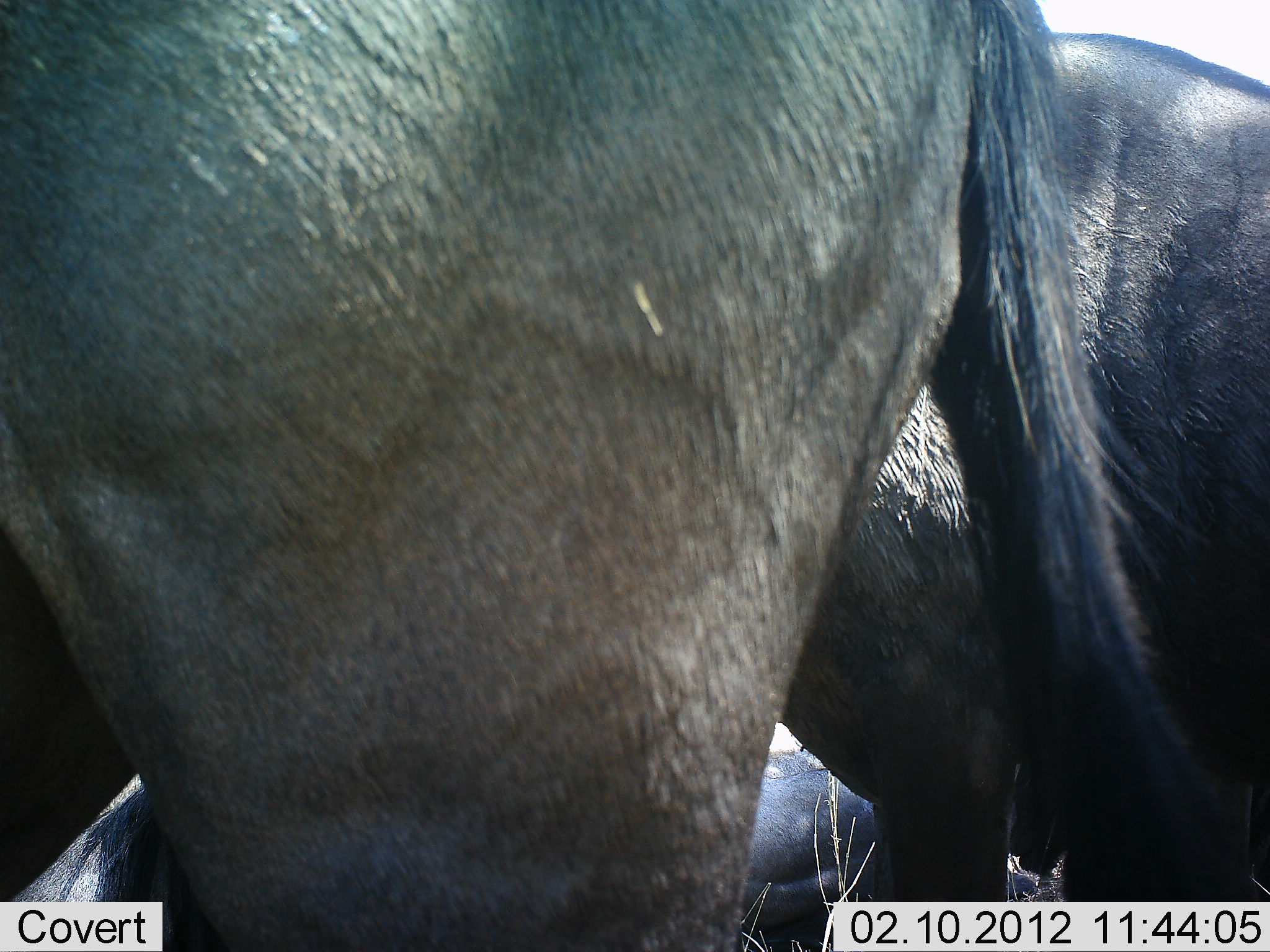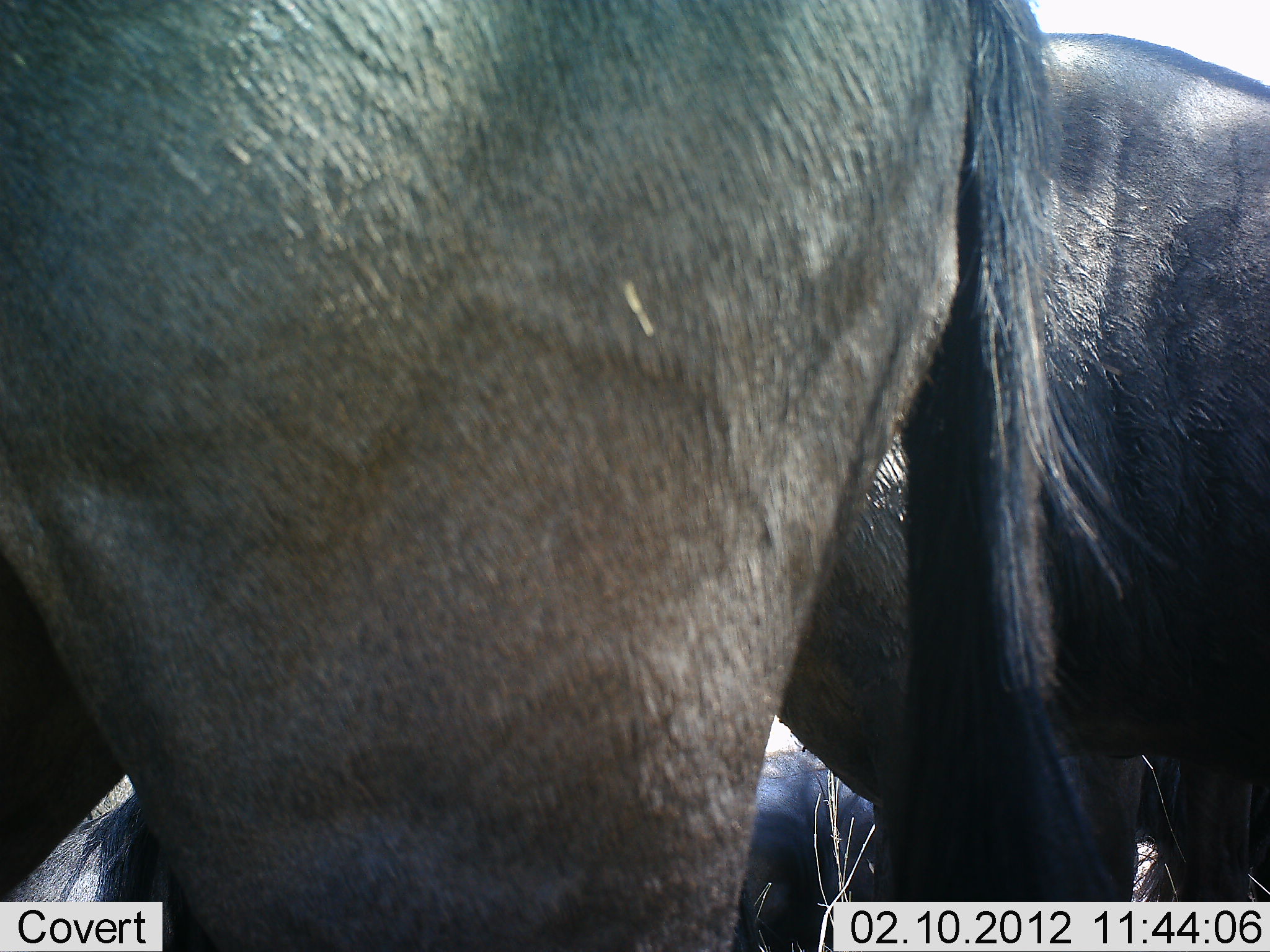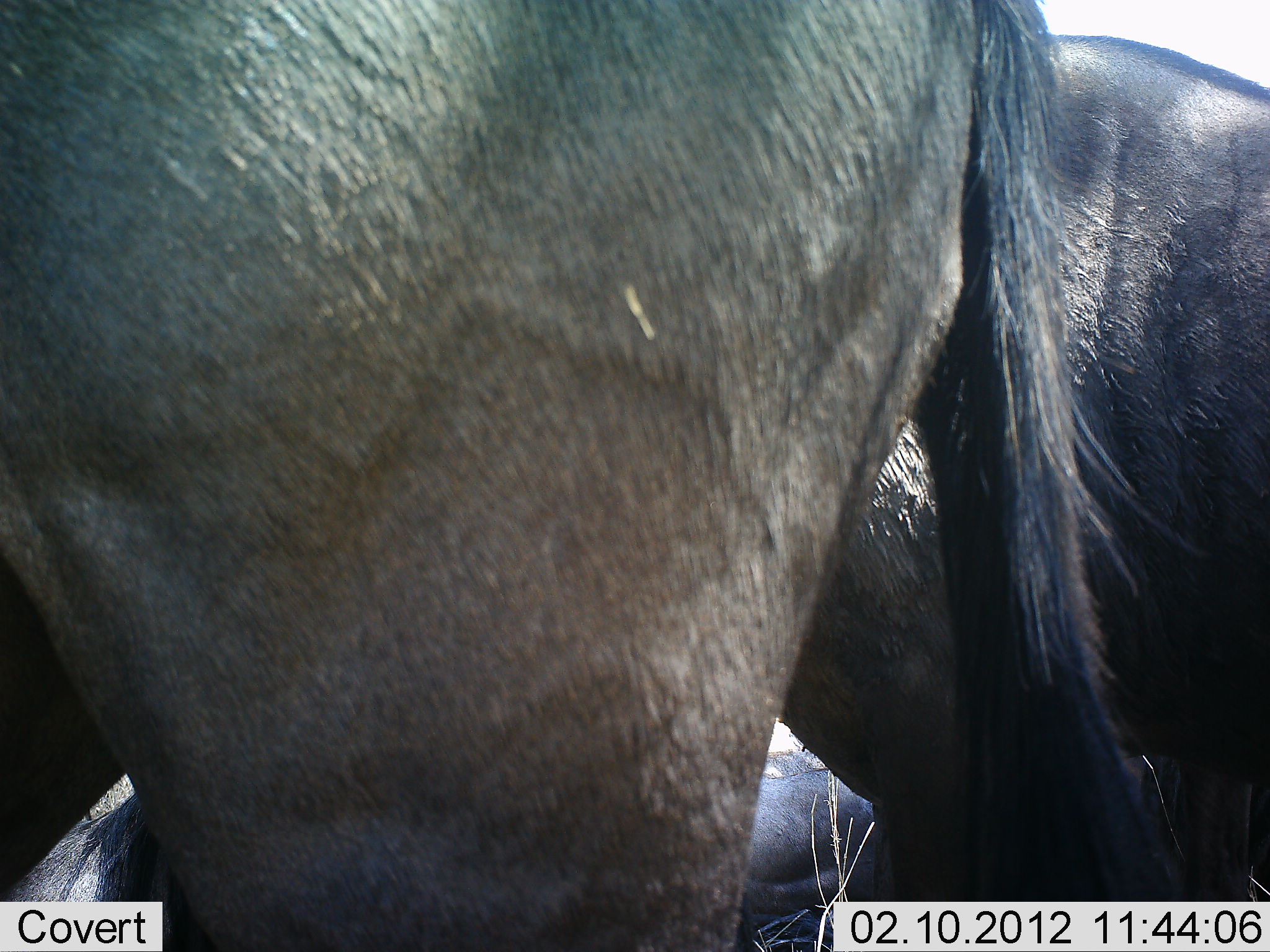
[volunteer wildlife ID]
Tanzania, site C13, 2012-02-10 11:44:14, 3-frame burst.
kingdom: Animalia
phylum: Chordata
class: Mammalia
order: Artiodactyla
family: Bovidae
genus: Connochaetes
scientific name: Connochaetes taurinus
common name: blue wildebeest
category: wildebeest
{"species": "wildebeest (blue wildebeest) (Connochaetes taurinus)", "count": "3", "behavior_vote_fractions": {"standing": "83%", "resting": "74%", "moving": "4%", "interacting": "0%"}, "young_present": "0%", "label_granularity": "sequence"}